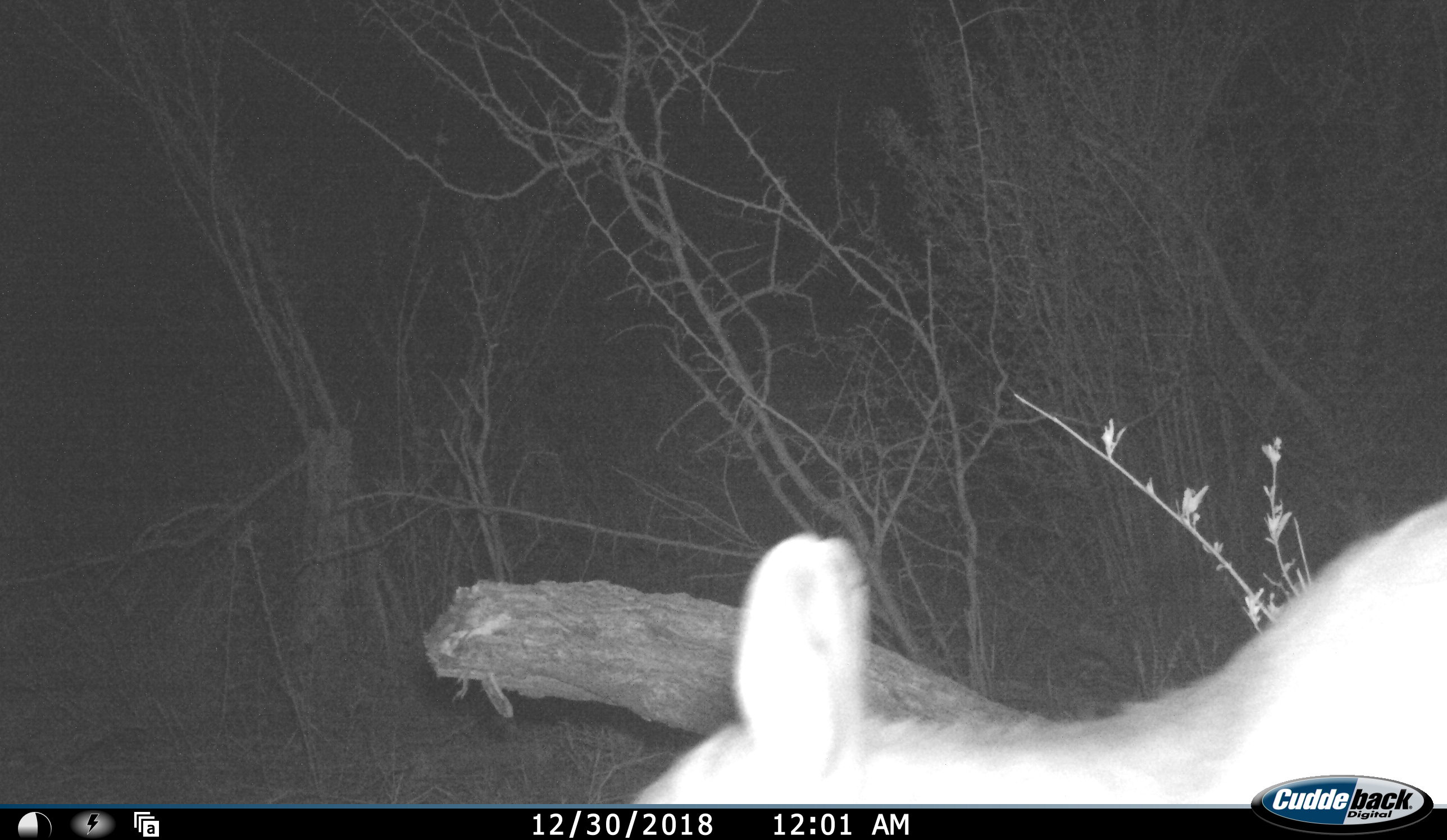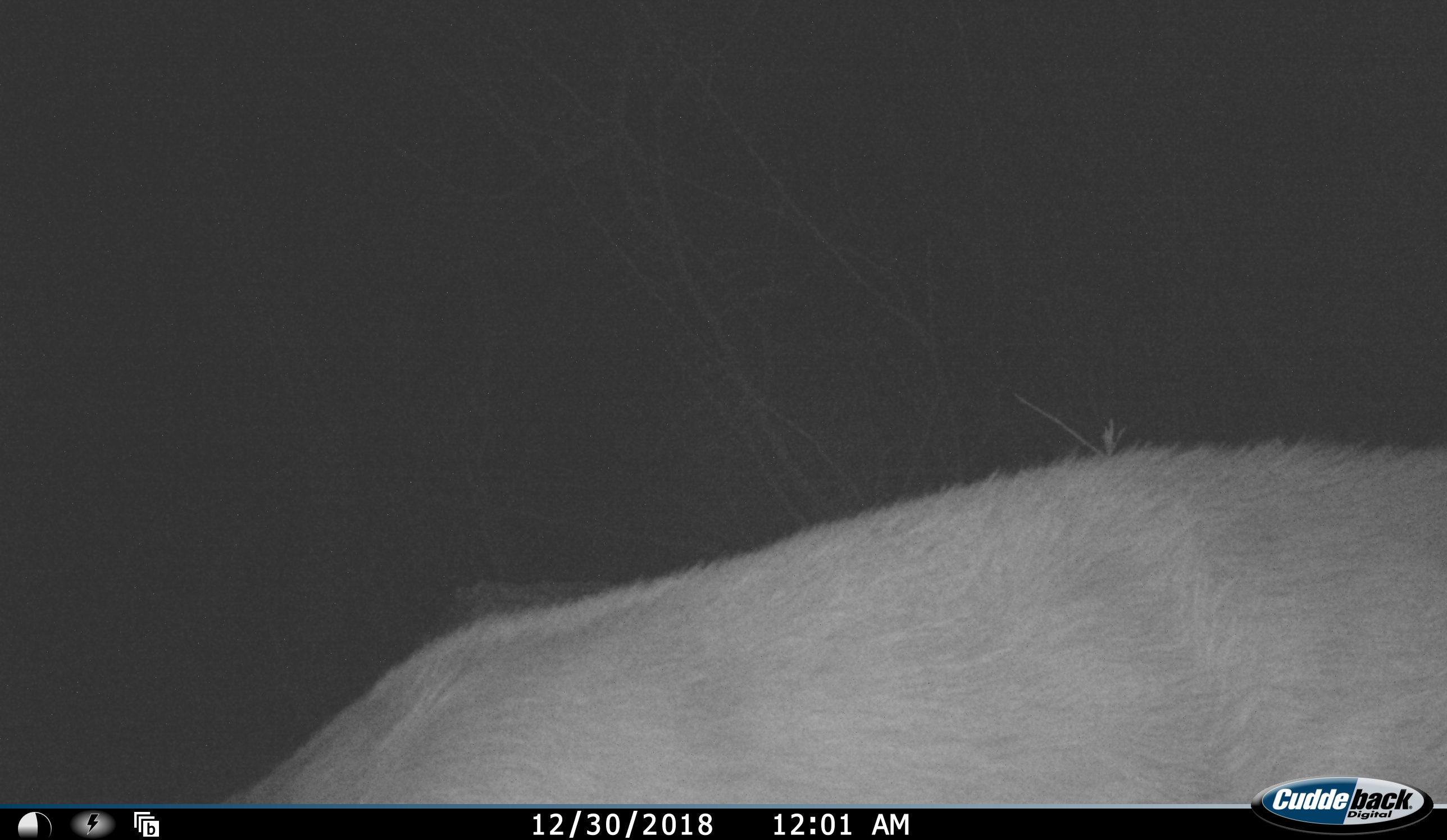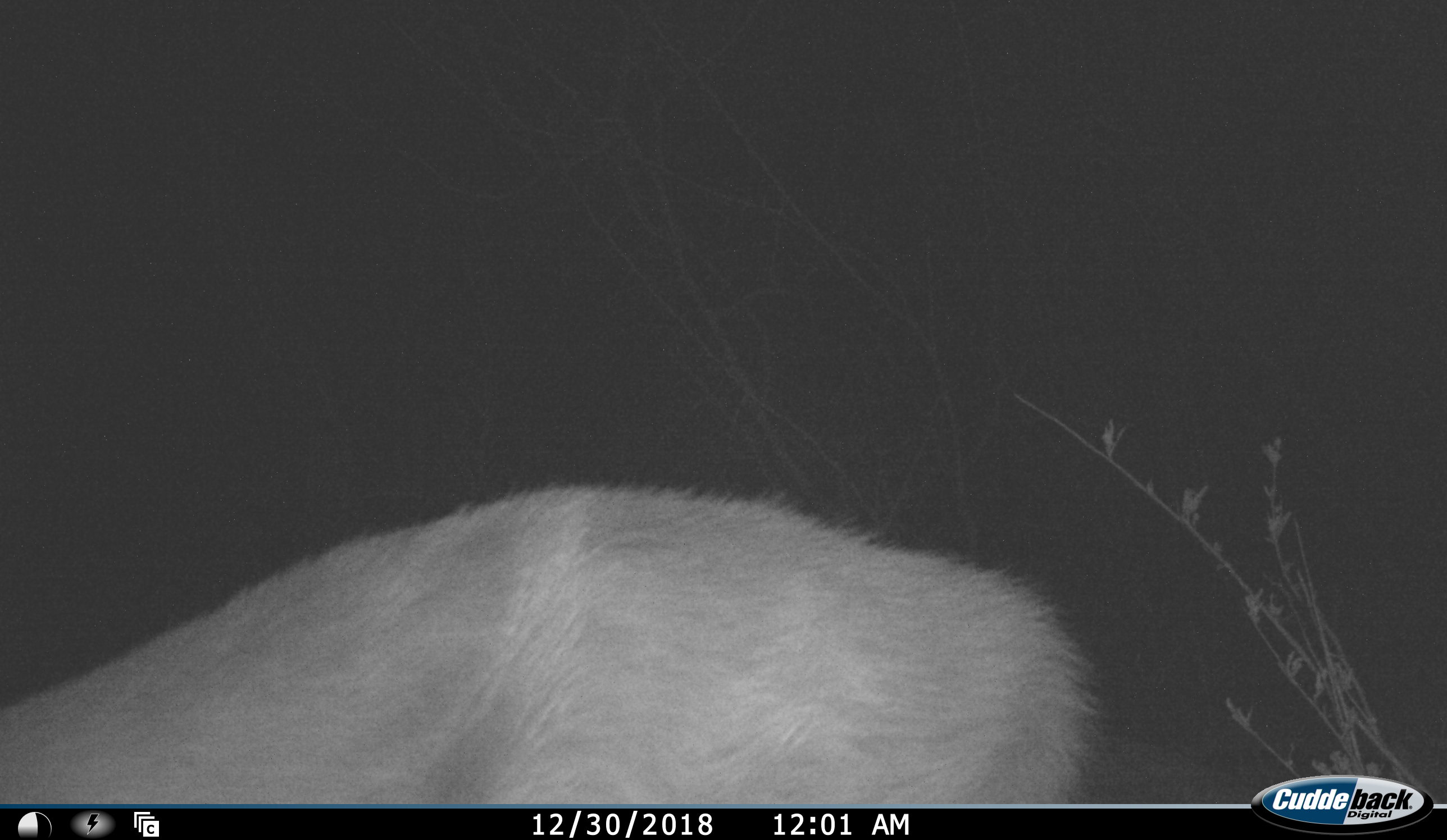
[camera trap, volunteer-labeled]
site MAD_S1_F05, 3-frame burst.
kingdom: Animalia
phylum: Chordata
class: Mammalia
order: Artiodactyla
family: Bovidae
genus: Sylvicapra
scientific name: Sylvicapra grimmia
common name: common duiker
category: duikercommongrey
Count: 1.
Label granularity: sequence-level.